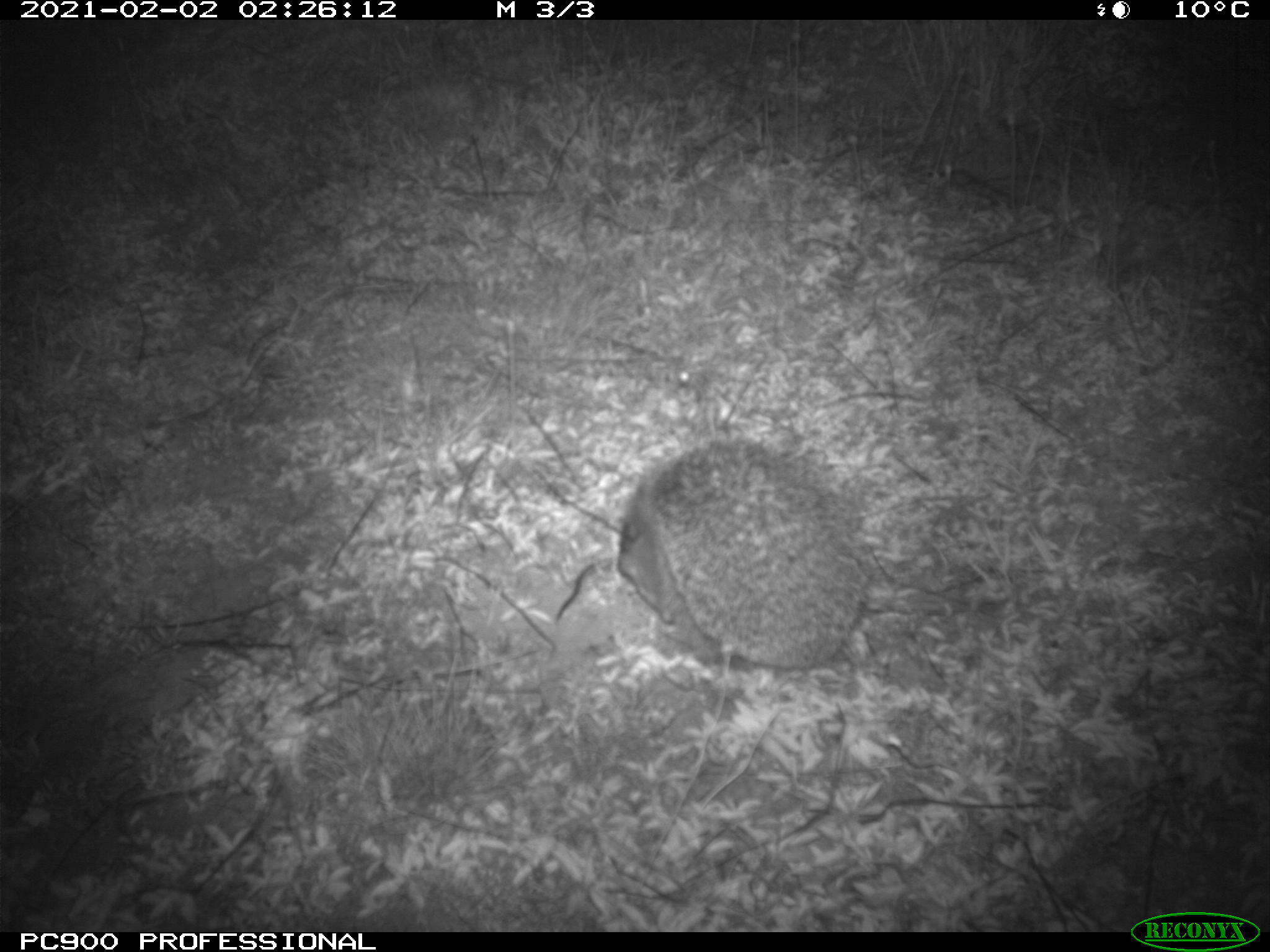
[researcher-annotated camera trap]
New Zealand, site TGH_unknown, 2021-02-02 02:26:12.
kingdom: Animalia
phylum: Chordata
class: Mammalia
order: Eulipotyphla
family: Erinaceidae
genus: Erinaceus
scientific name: Erinaceus europaeus europaeus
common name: european hedgehog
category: hedgehog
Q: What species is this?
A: Hedgehog (european hedgehog) (Erinaceus europaeus europaeus).